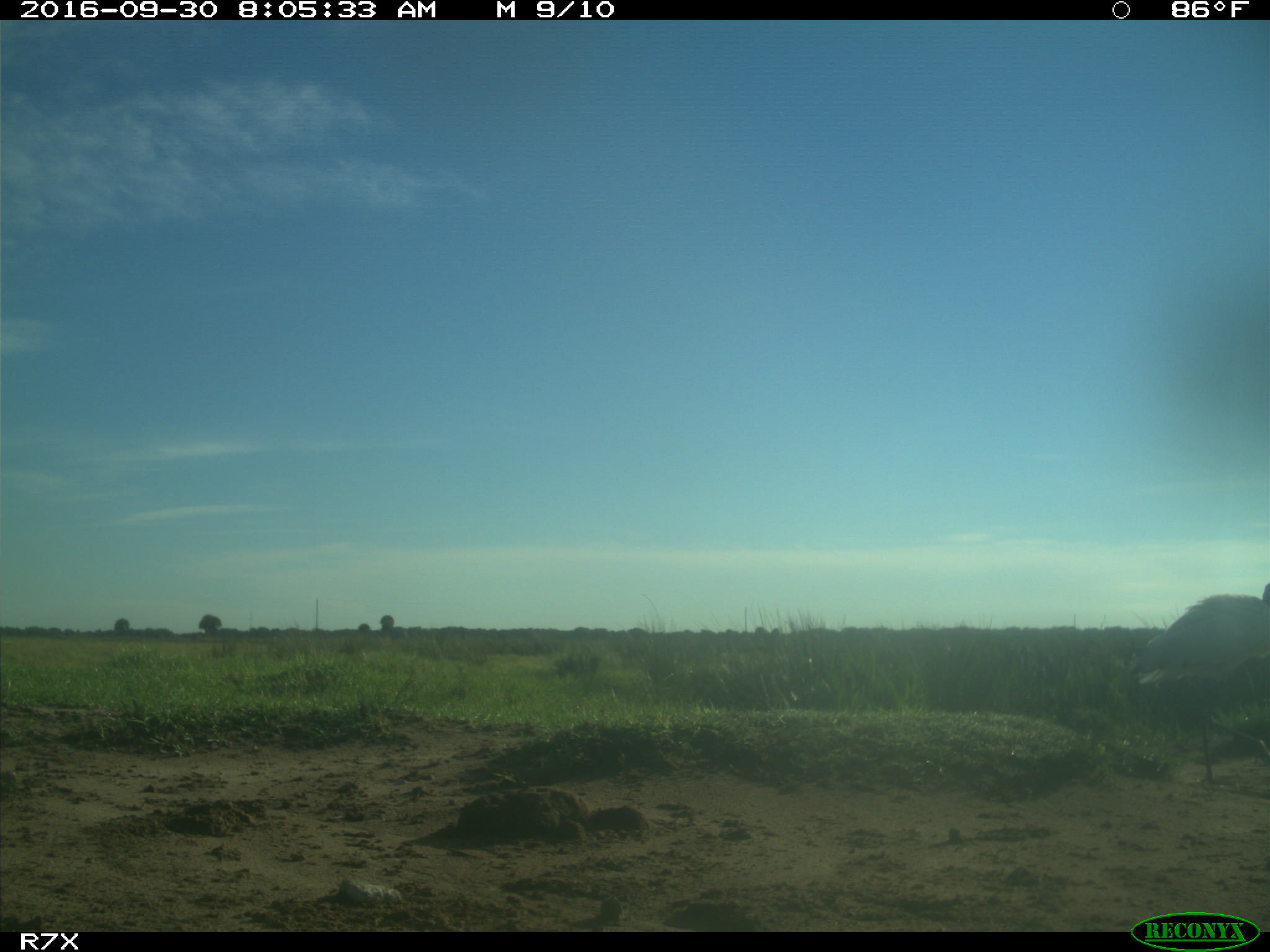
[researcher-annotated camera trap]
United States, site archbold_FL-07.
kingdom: Animalia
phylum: Chordata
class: Aves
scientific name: Aves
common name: birds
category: unidentified bird